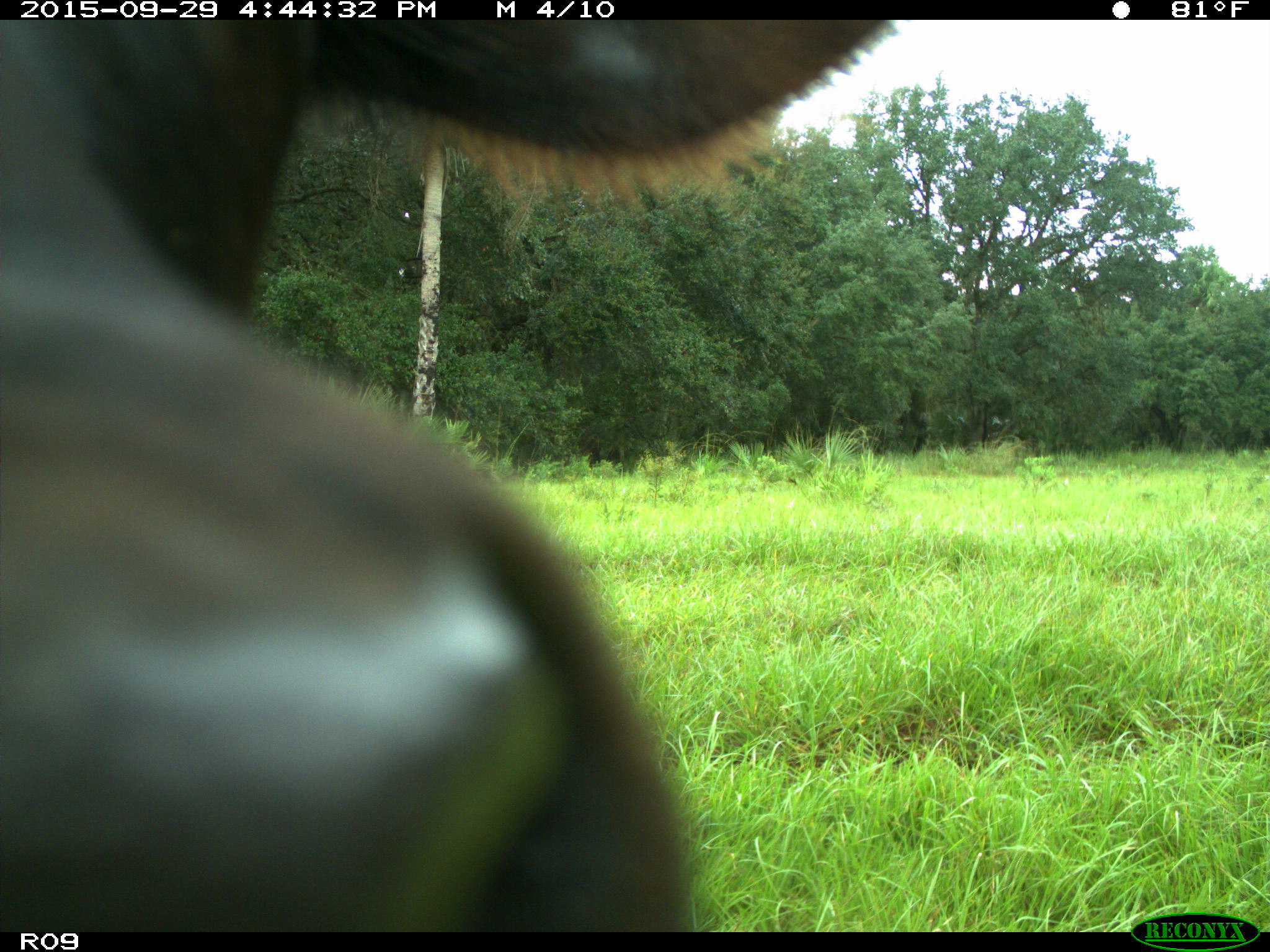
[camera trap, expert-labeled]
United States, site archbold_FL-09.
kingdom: Animalia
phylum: Chordata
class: Mammalia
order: Artiodactyla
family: Bovidae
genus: Bos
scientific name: Bos taurus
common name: domestic cow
Bos taurus (domestic cow).